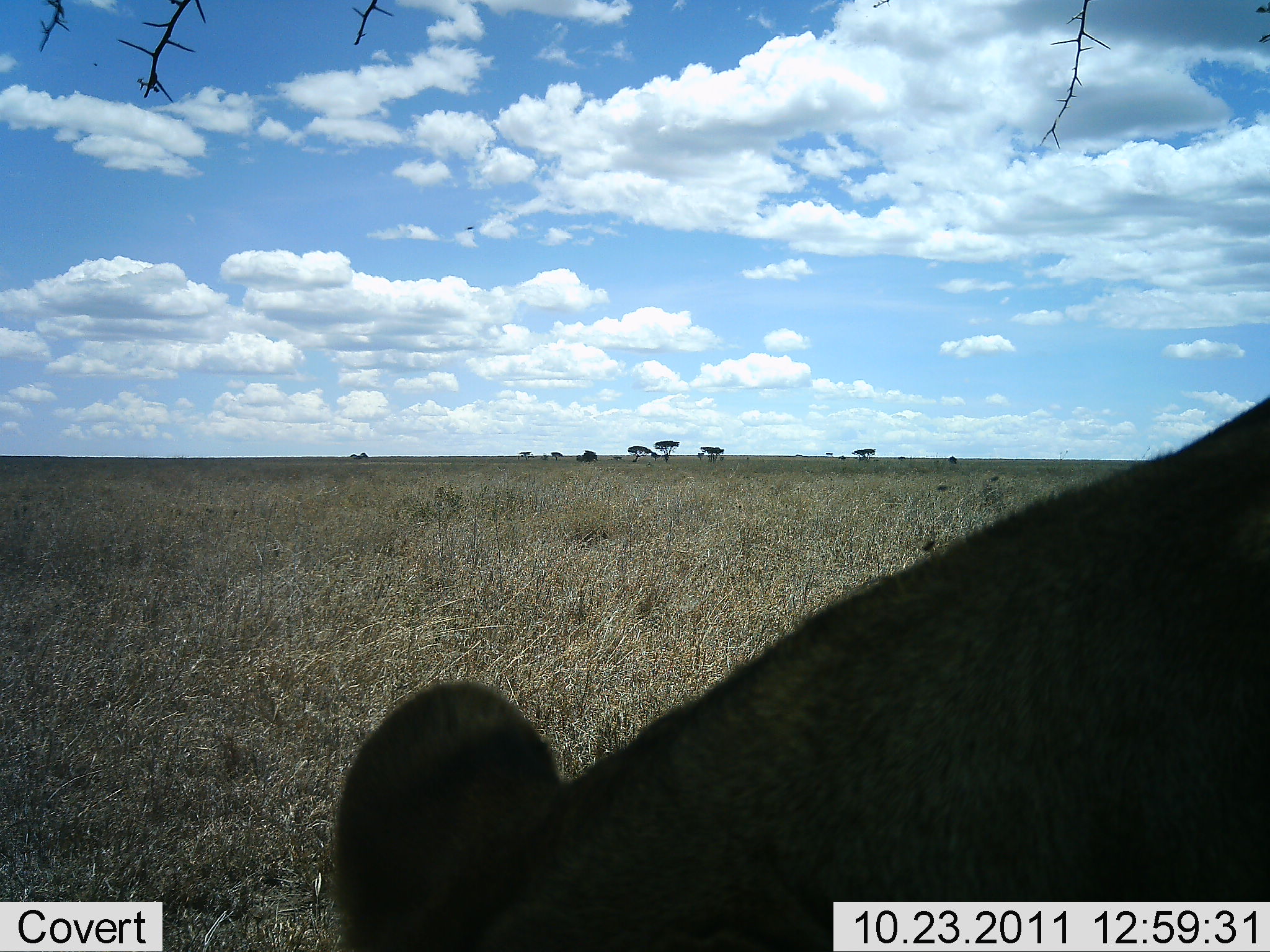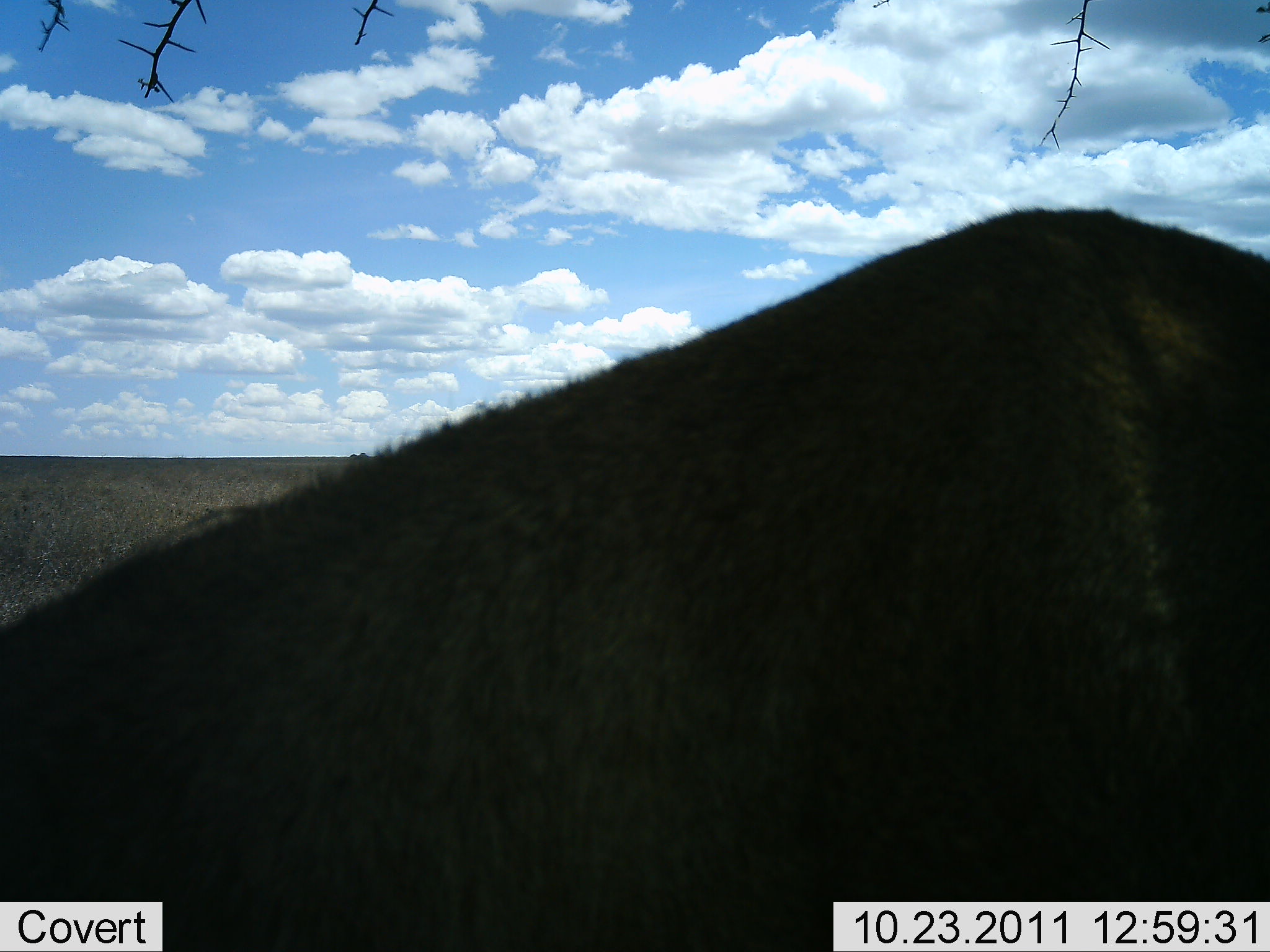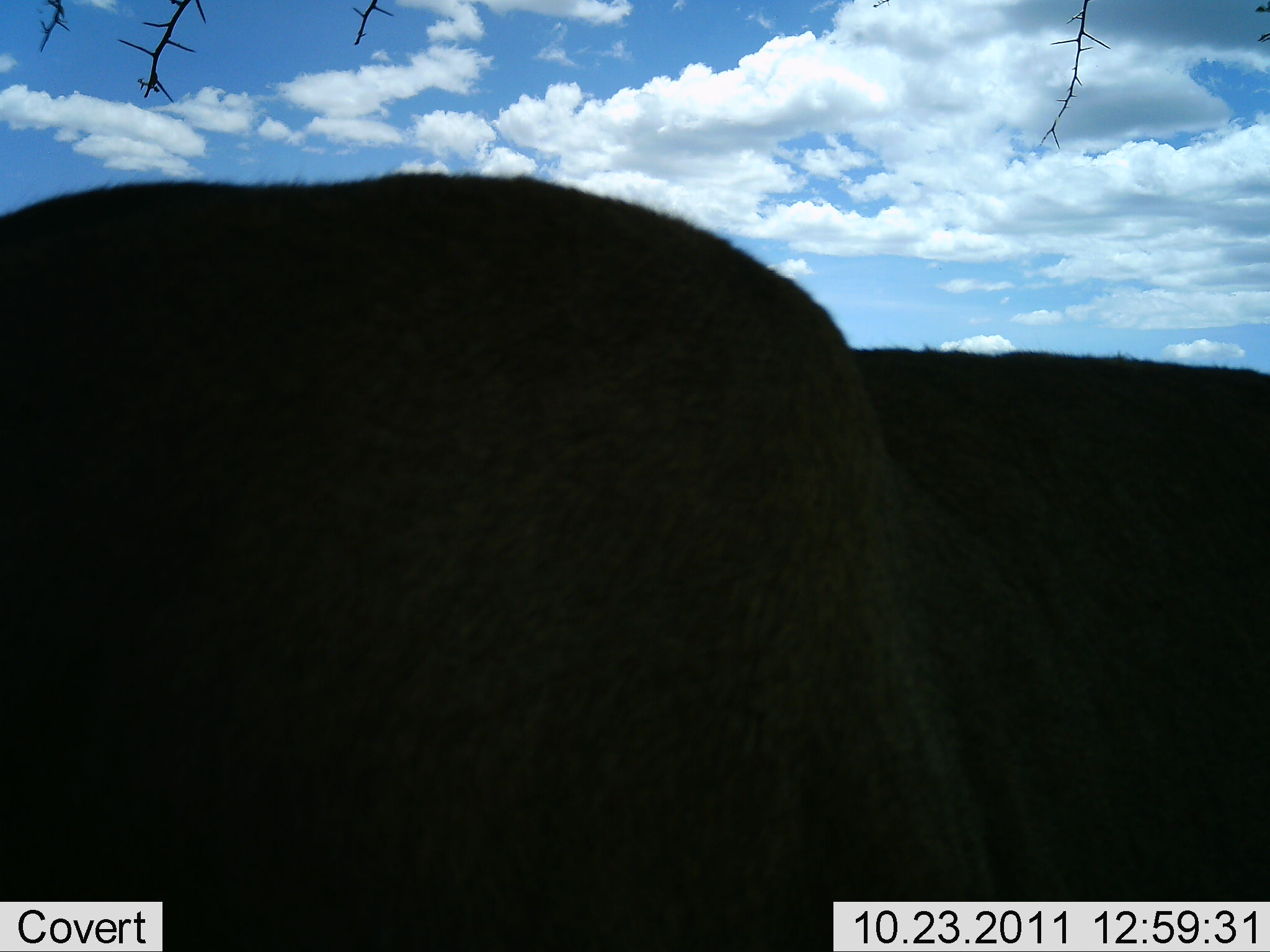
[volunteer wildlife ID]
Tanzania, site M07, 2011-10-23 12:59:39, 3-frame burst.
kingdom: Animalia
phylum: Chordata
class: Mammalia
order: Carnivora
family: Felidae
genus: Panthera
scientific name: Panthera leo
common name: lion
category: lionfemale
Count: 1.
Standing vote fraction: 33%.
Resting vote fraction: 7%.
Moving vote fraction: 67%.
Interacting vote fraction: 0%.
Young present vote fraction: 0%.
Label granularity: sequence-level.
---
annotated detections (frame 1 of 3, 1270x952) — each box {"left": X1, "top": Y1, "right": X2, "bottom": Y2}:
animal: {"left": 322, "top": 391, "right": 1270, "bottom": 951}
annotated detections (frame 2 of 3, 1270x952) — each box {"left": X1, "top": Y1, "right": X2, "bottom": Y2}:
animal: {"left": 1, "top": 201, "right": 1270, "bottom": 952}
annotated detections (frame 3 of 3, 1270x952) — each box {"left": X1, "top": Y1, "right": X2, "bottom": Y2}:
animal: {"left": 0, "top": 170, "right": 1269, "bottom": 952}